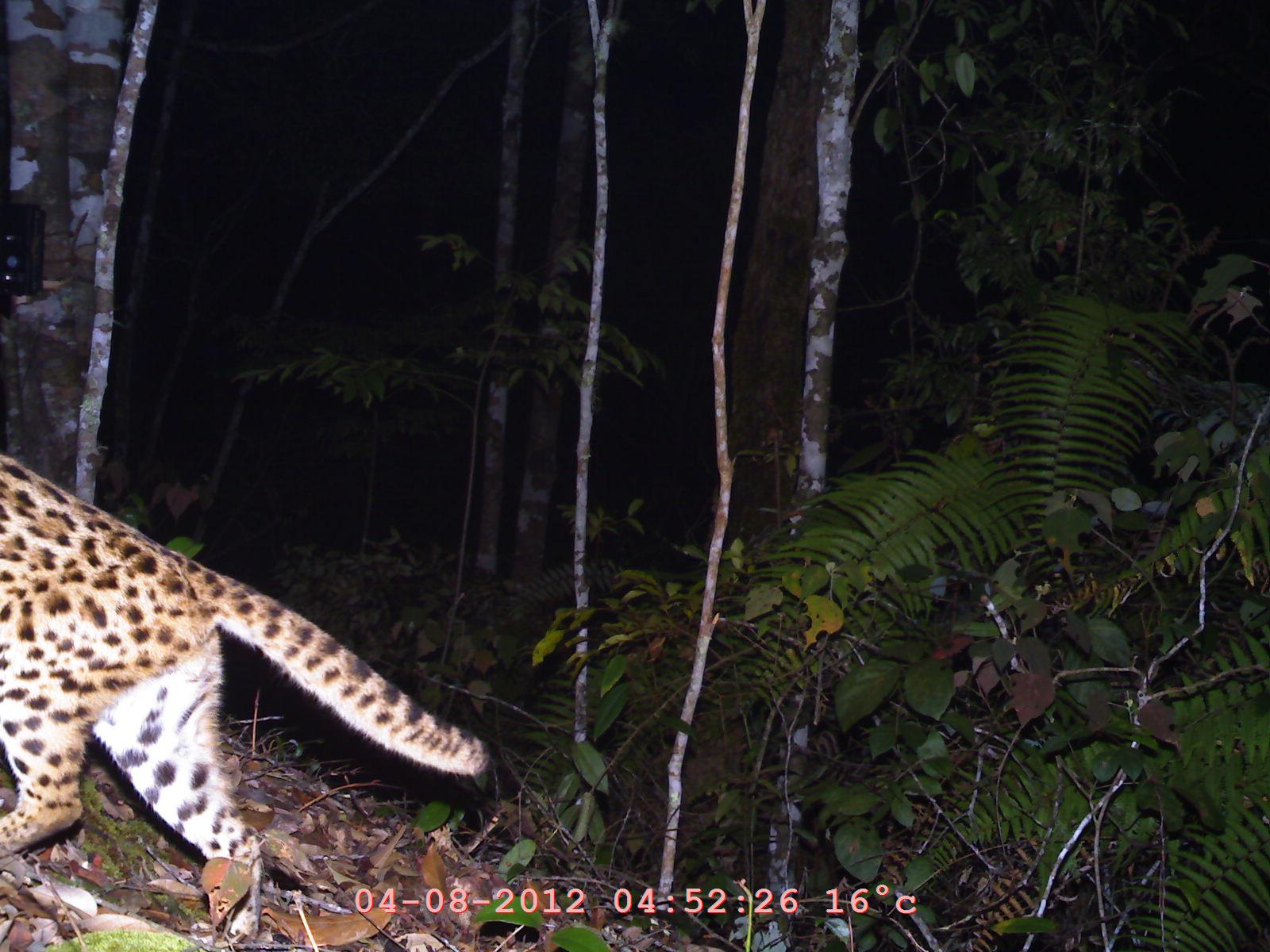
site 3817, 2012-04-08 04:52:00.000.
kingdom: Animalia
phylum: Chordata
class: Mammalia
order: Carnivora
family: Felidae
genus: Prionailurus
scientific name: Prionailurus bengalensis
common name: mainland leopard cat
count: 1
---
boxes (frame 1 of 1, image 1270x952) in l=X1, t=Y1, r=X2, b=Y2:
prionailurus bengalensis: l=0, t=451, r=495, b=946